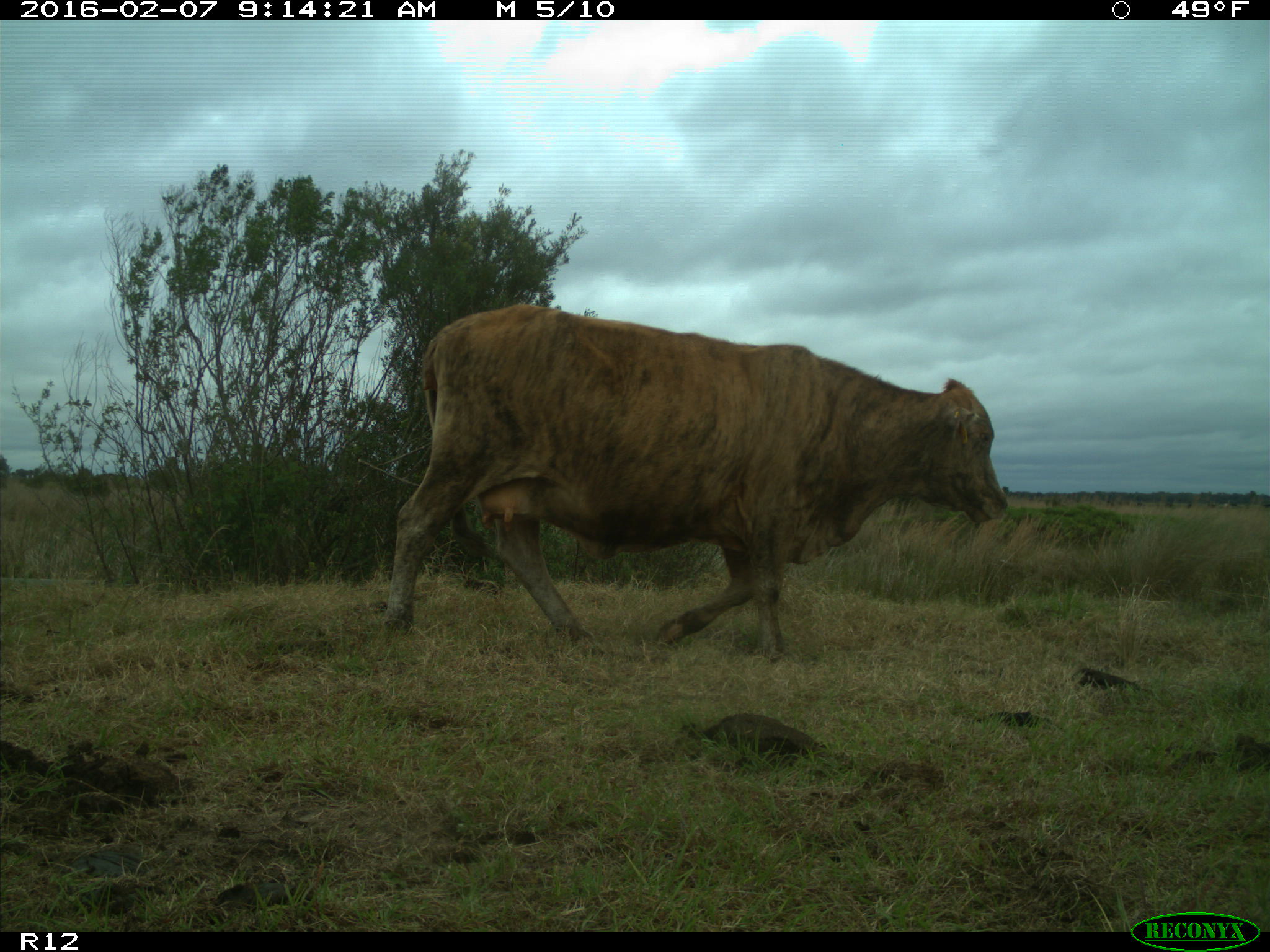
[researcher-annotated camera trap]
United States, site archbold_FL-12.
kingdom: Animalia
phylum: Chordata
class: Mammalia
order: Artiodactyla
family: Bovidae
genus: Bos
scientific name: Bos taurus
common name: domestic cow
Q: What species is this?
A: Bos taurus (domestic cow).